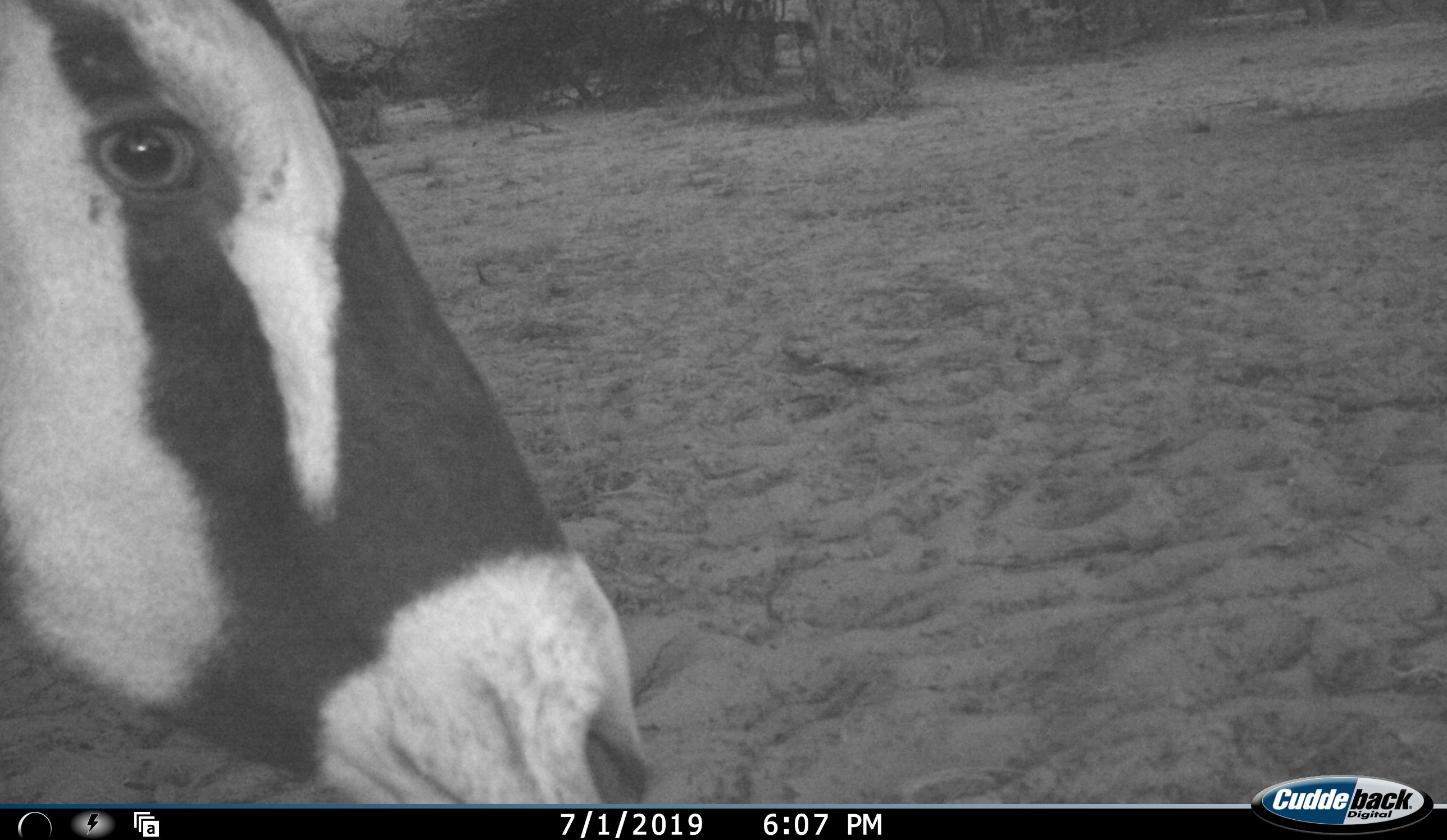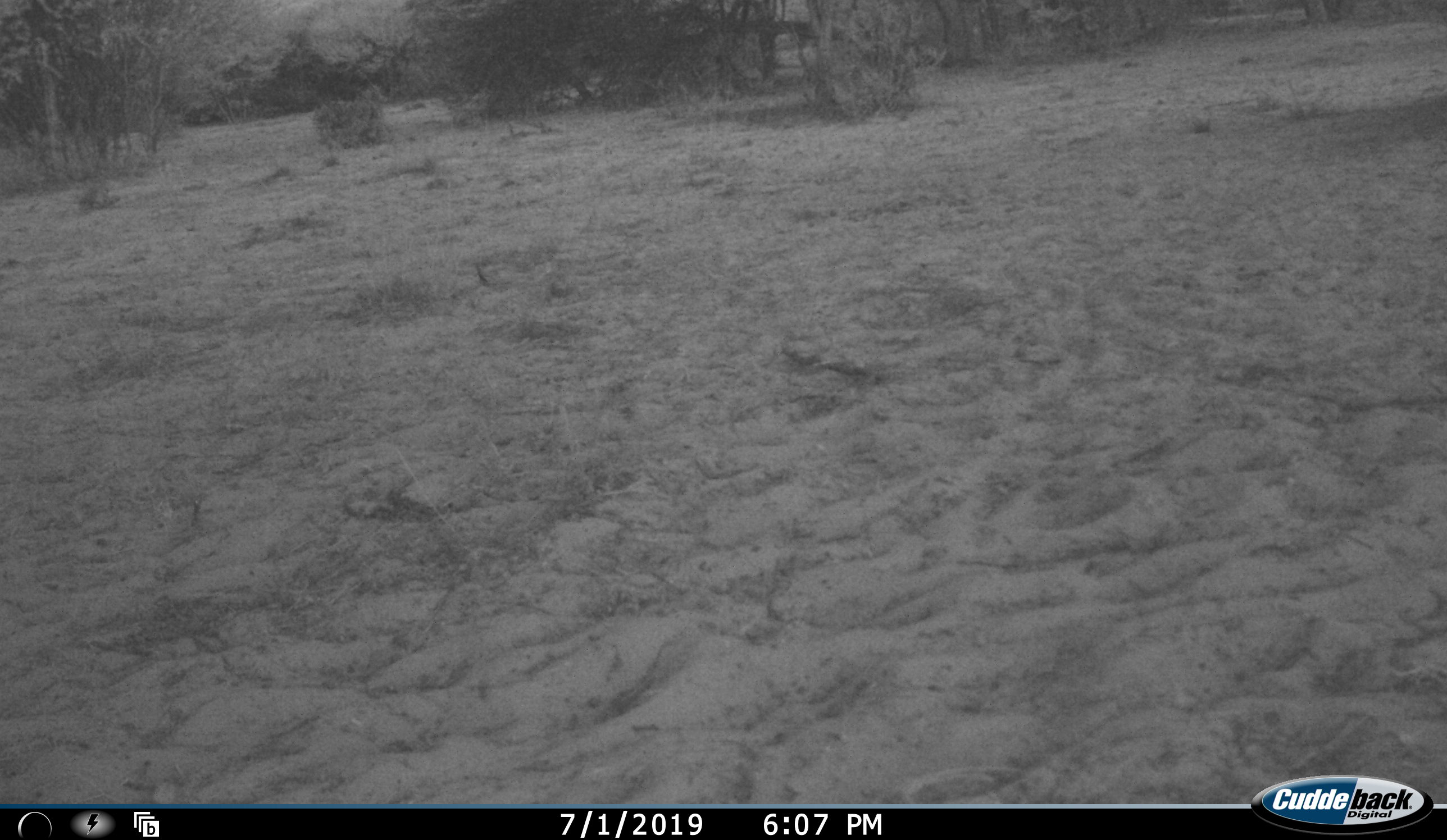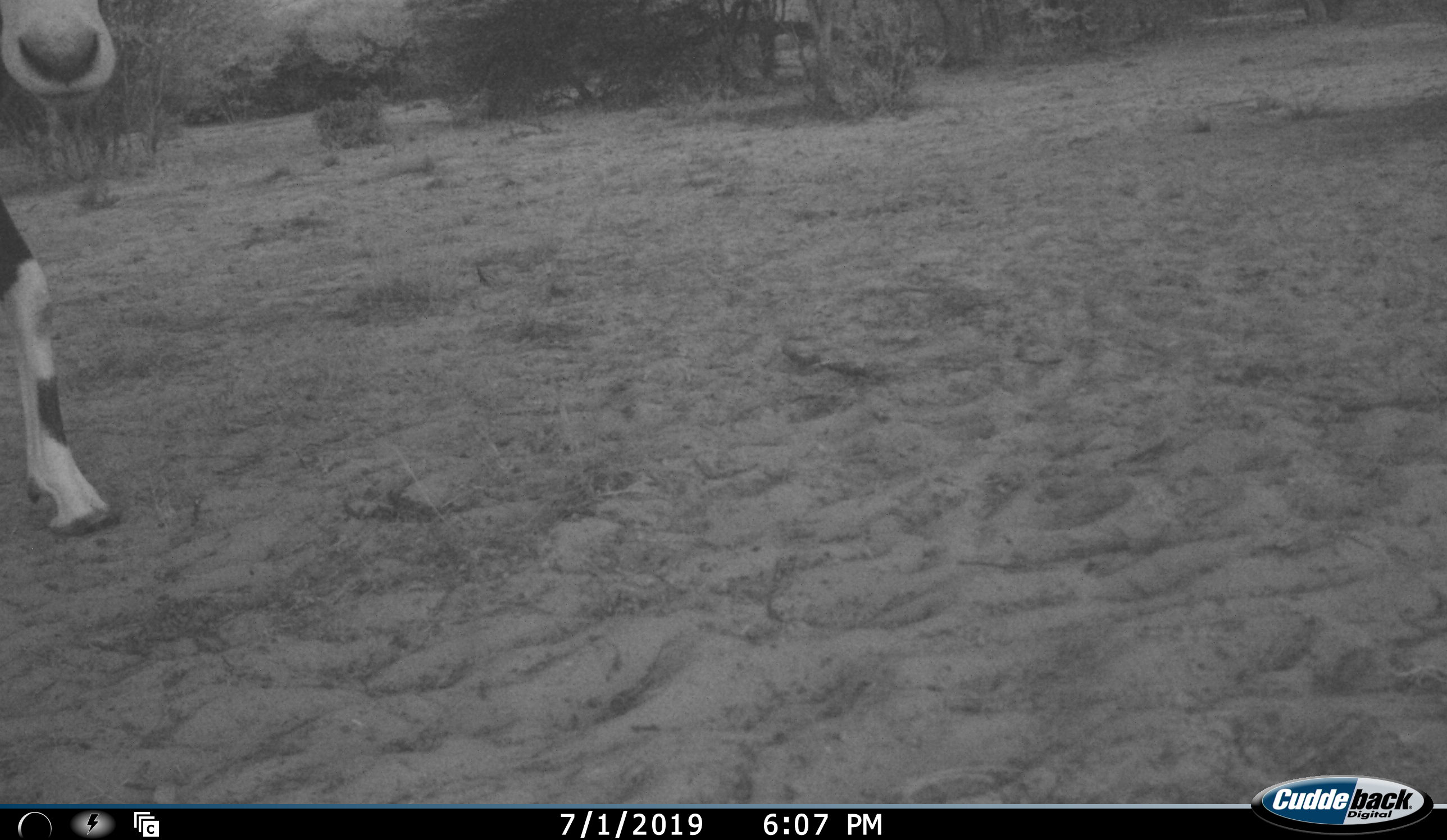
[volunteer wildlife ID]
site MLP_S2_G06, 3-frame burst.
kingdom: Animalia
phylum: Chordata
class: Mammalia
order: Artiodactyla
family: Bovidae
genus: Oryx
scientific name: Oryx gazella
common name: gemsbok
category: oryx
Oryx (gemsbok) (Oryx gazella), count 1. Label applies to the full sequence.